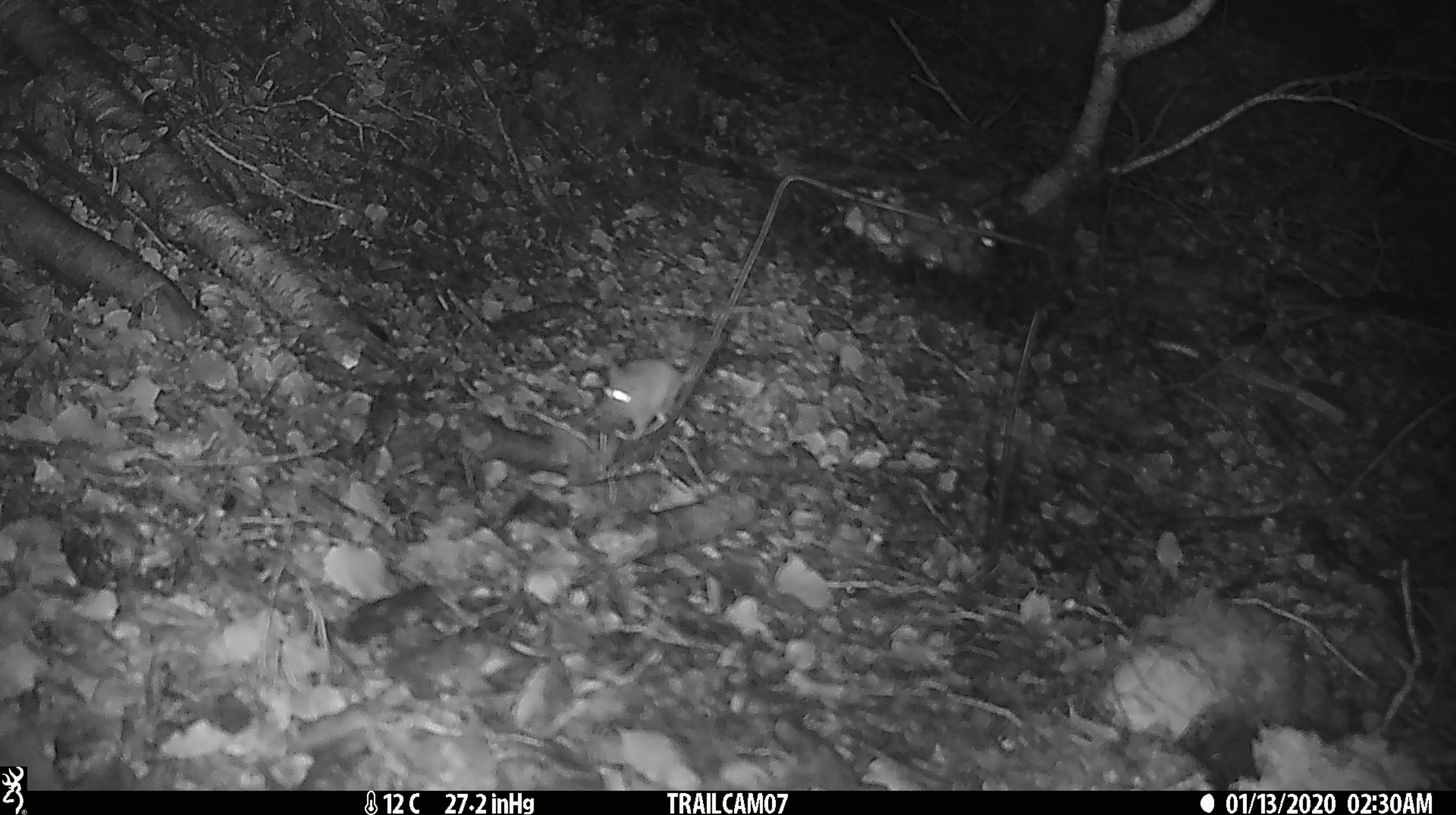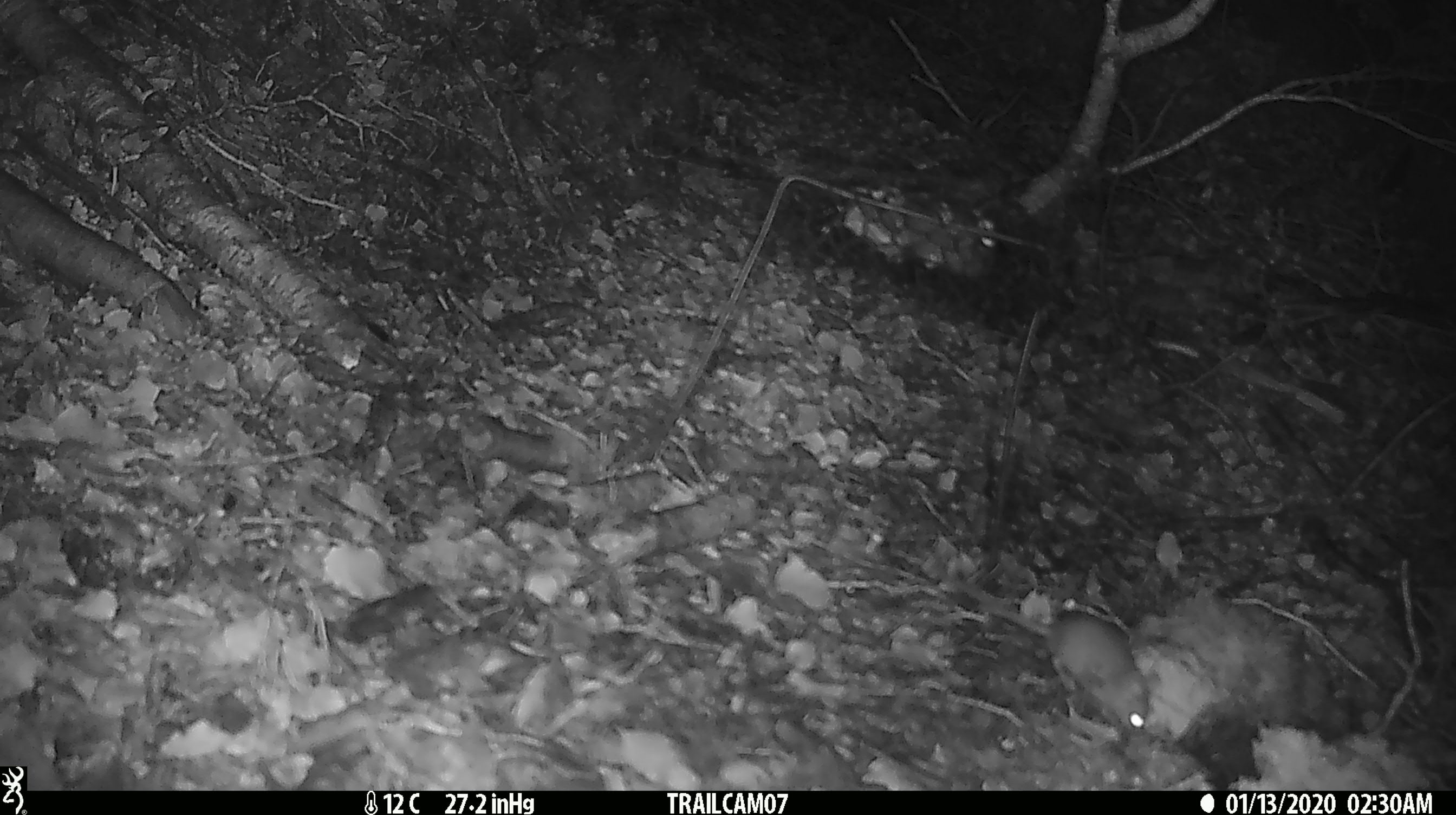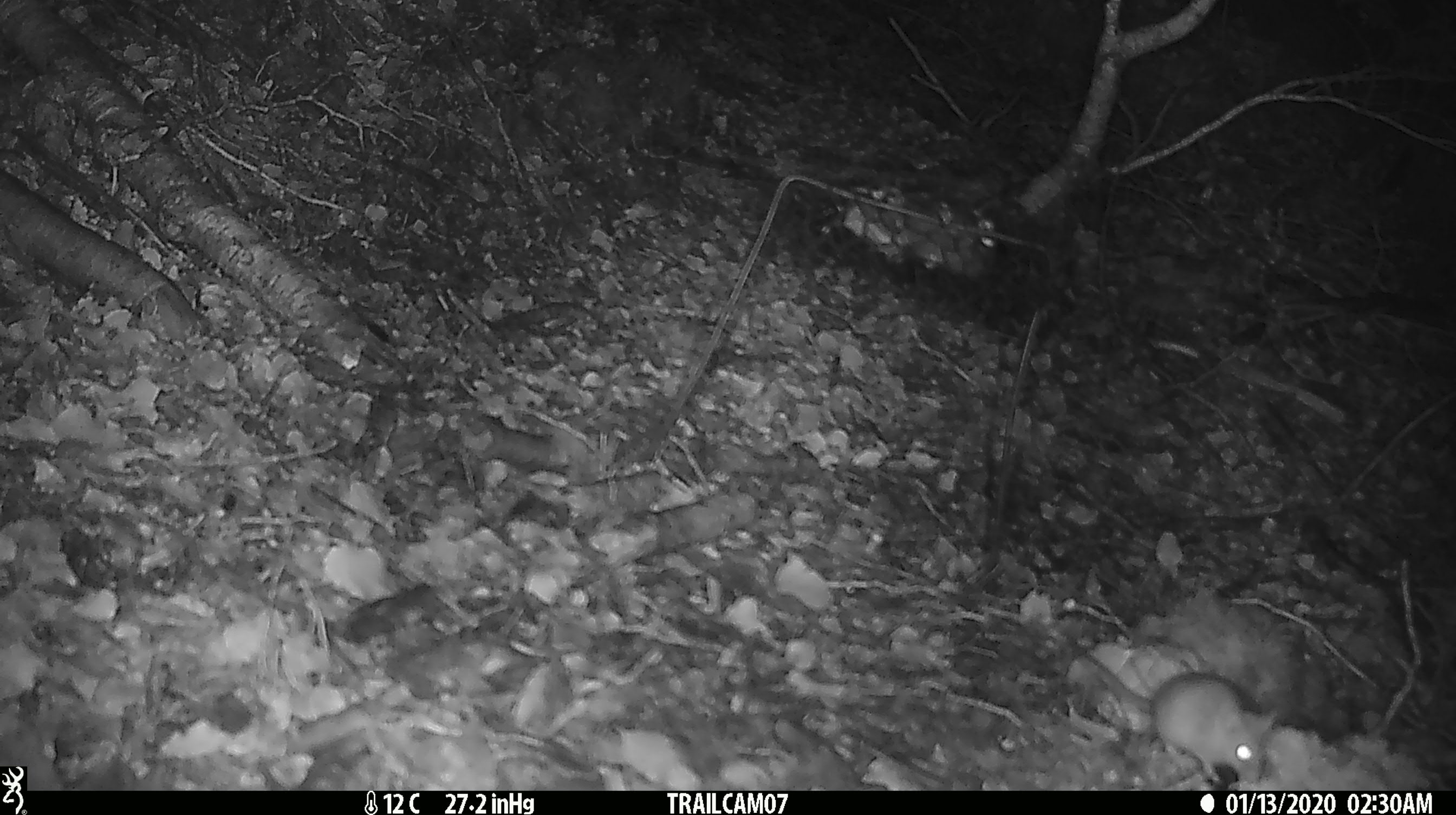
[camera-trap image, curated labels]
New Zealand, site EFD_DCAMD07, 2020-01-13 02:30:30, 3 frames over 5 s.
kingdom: Animalia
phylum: Chordata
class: Mammalia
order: Rodentia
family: Muridae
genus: Mus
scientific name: Mus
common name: mouse